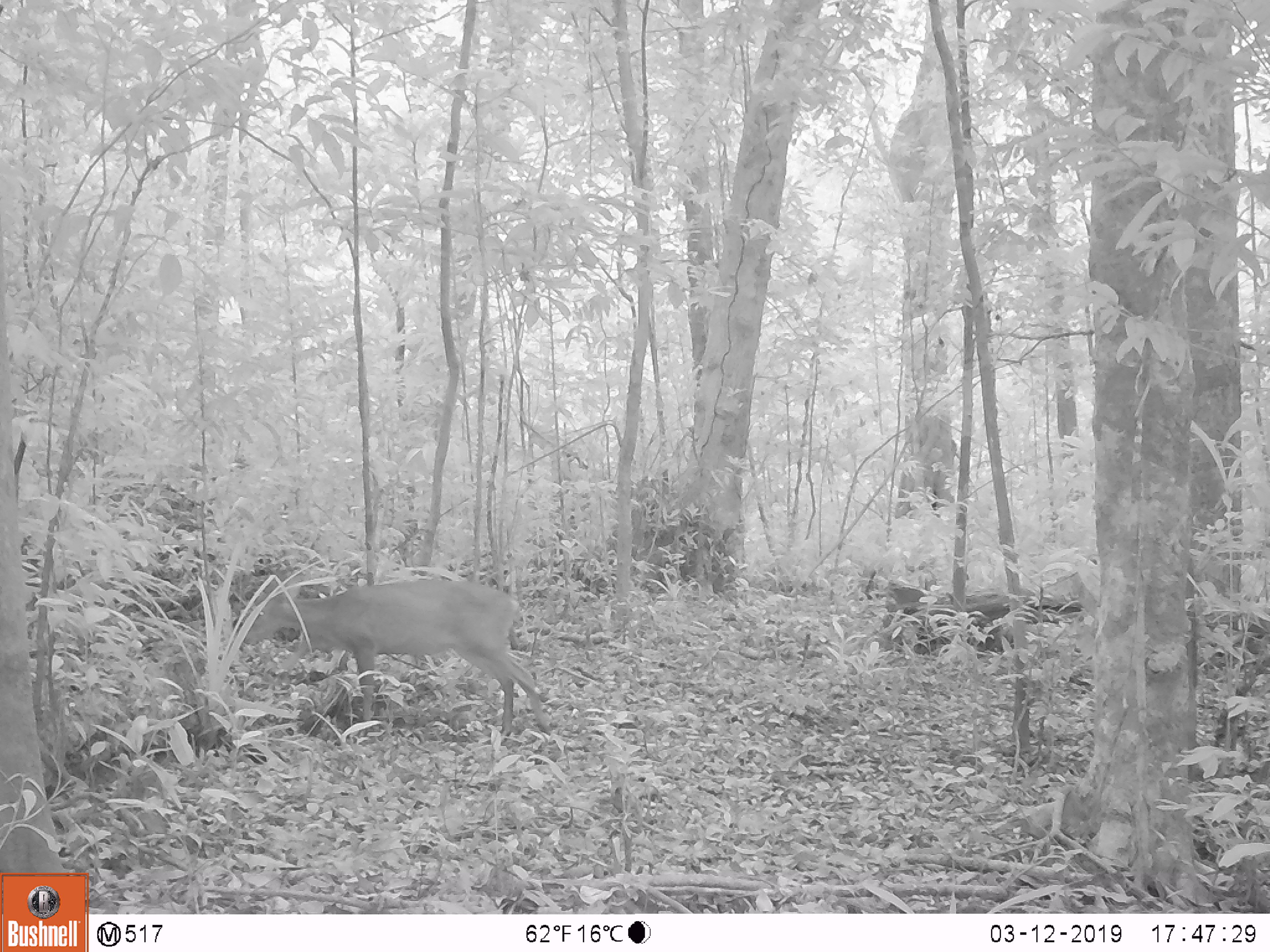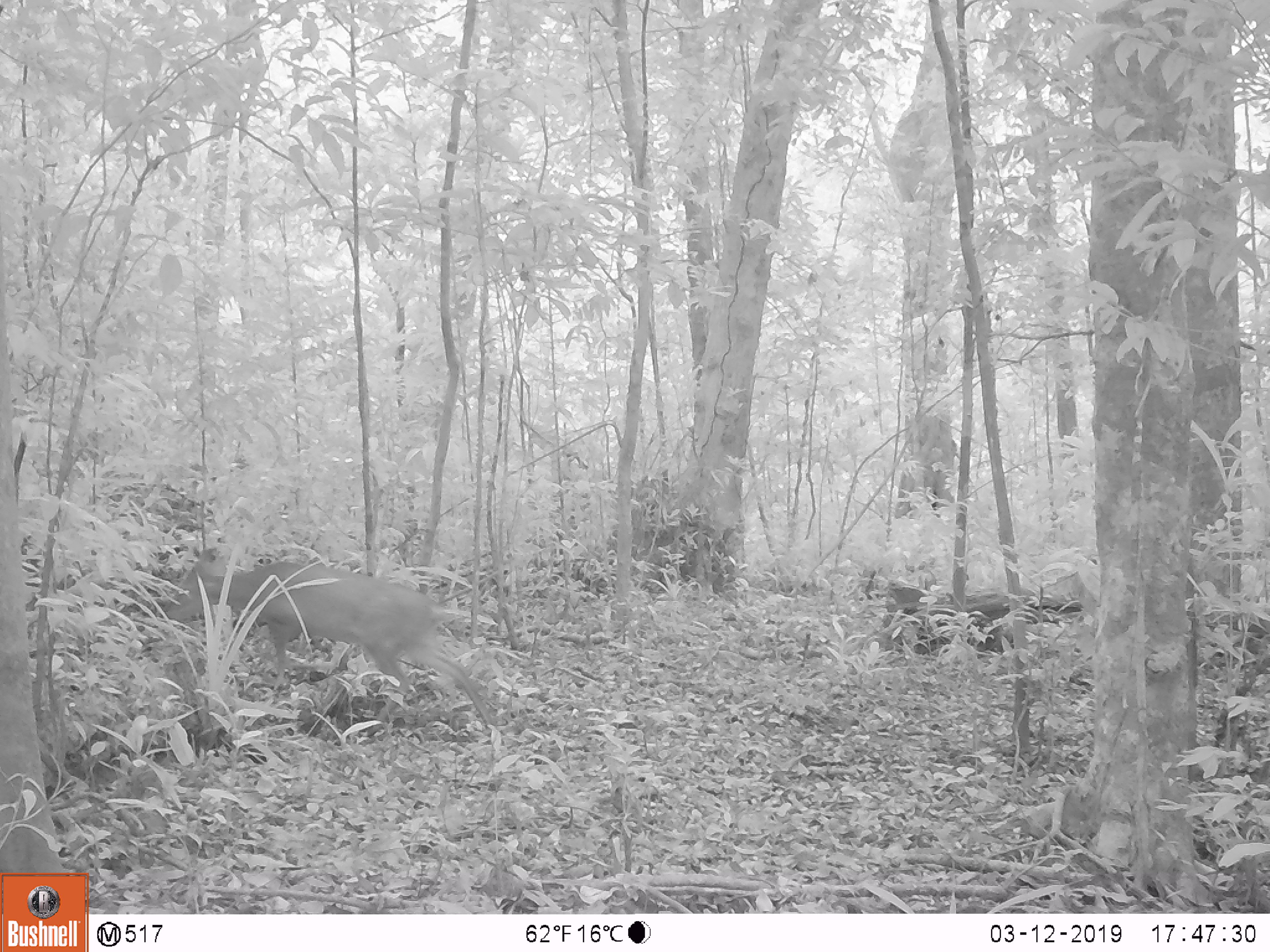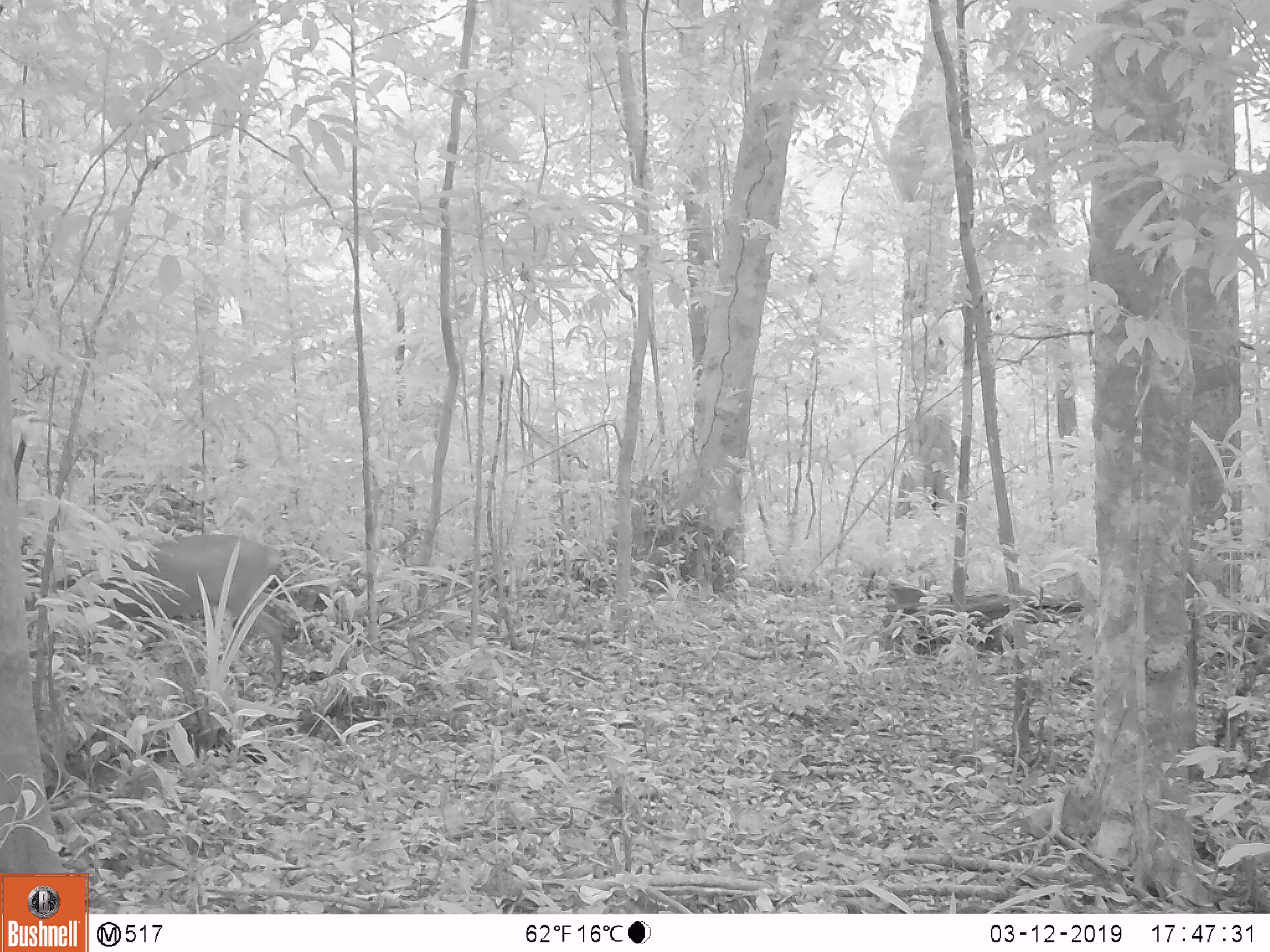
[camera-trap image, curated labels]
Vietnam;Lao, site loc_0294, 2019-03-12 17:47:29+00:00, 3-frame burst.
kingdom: Animalia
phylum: Chordata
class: Mammalia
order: Artiodactyla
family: Cervidae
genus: Muntiacus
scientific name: Muntiacus vuquangensis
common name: large-antlered muntjac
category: large antlered muntjac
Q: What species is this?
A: Large antlered muntjac (large-antlered muntjac) (Muntiacus vuquangensis).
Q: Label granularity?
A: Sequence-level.